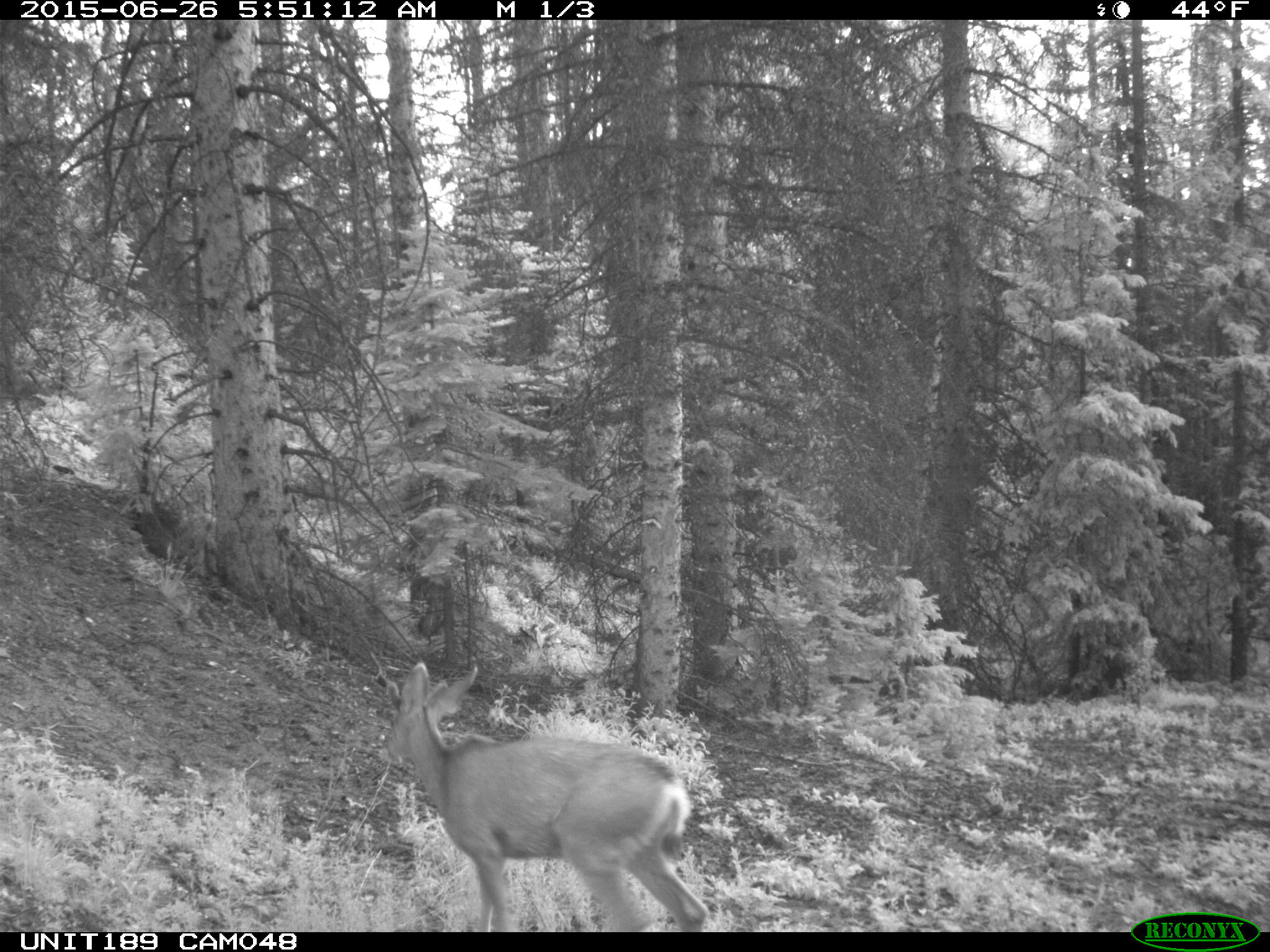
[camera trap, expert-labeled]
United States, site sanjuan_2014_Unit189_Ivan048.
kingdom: Animalia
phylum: Chordata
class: Mammalia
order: Artiodactyla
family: Cervidae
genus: Odocoileus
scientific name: Odocoileus hemionus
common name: mule deer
Odocoileus hemionus (mule deer).